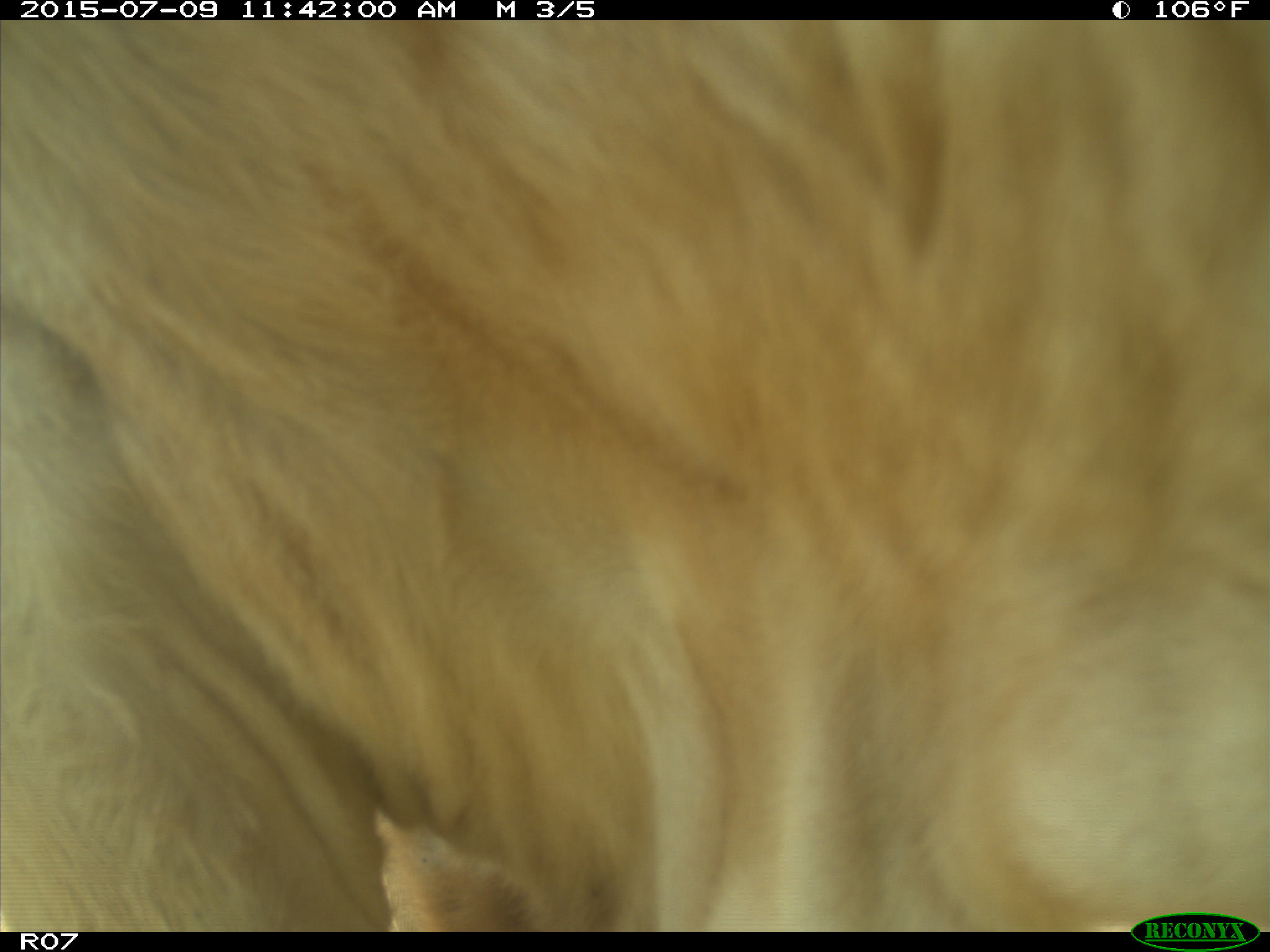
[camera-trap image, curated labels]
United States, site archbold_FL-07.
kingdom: Animalia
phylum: Chordata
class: Mammalia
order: Artiodactyla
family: Bovidae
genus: Bos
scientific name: Bos taurus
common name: domestic cow